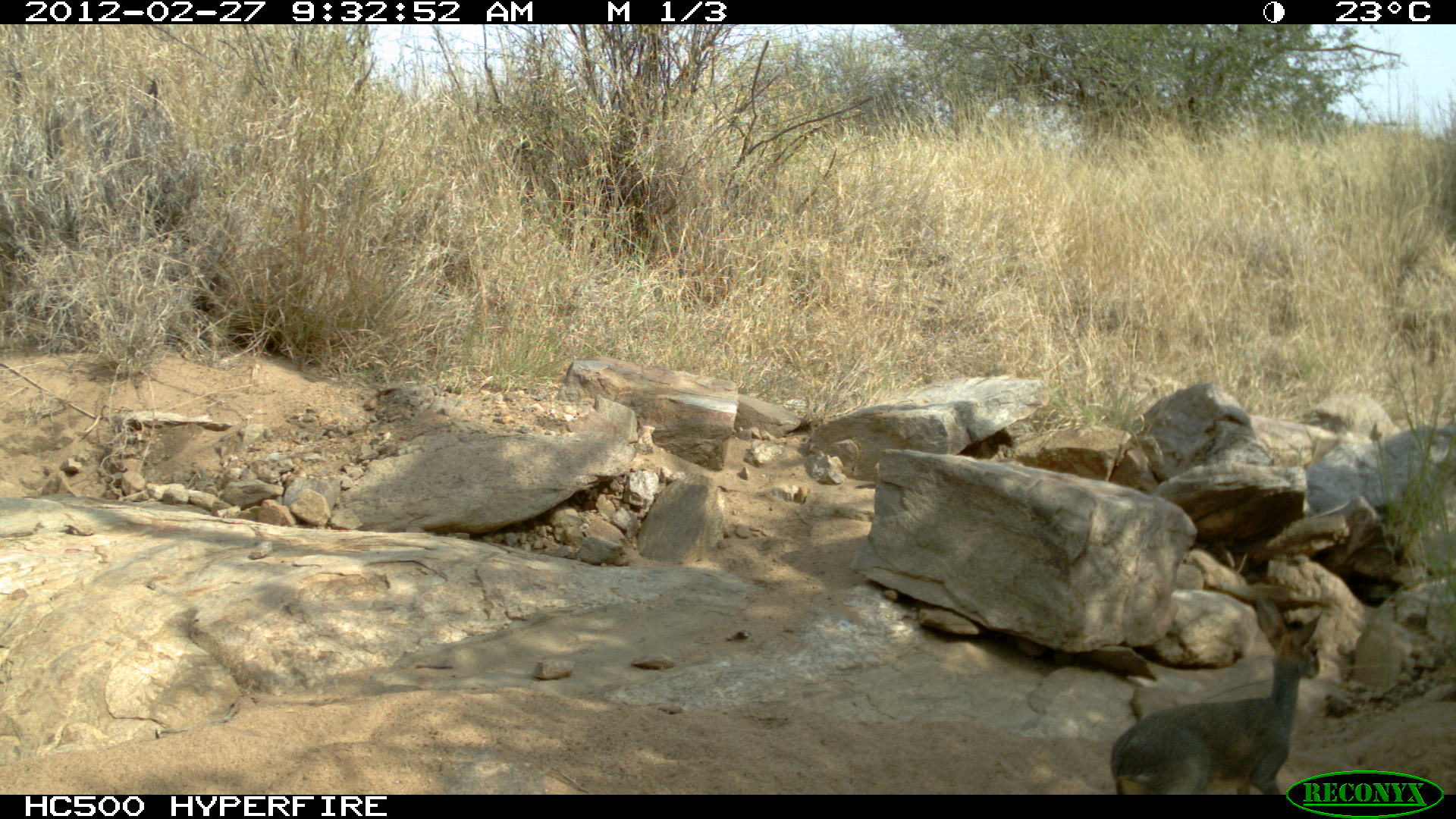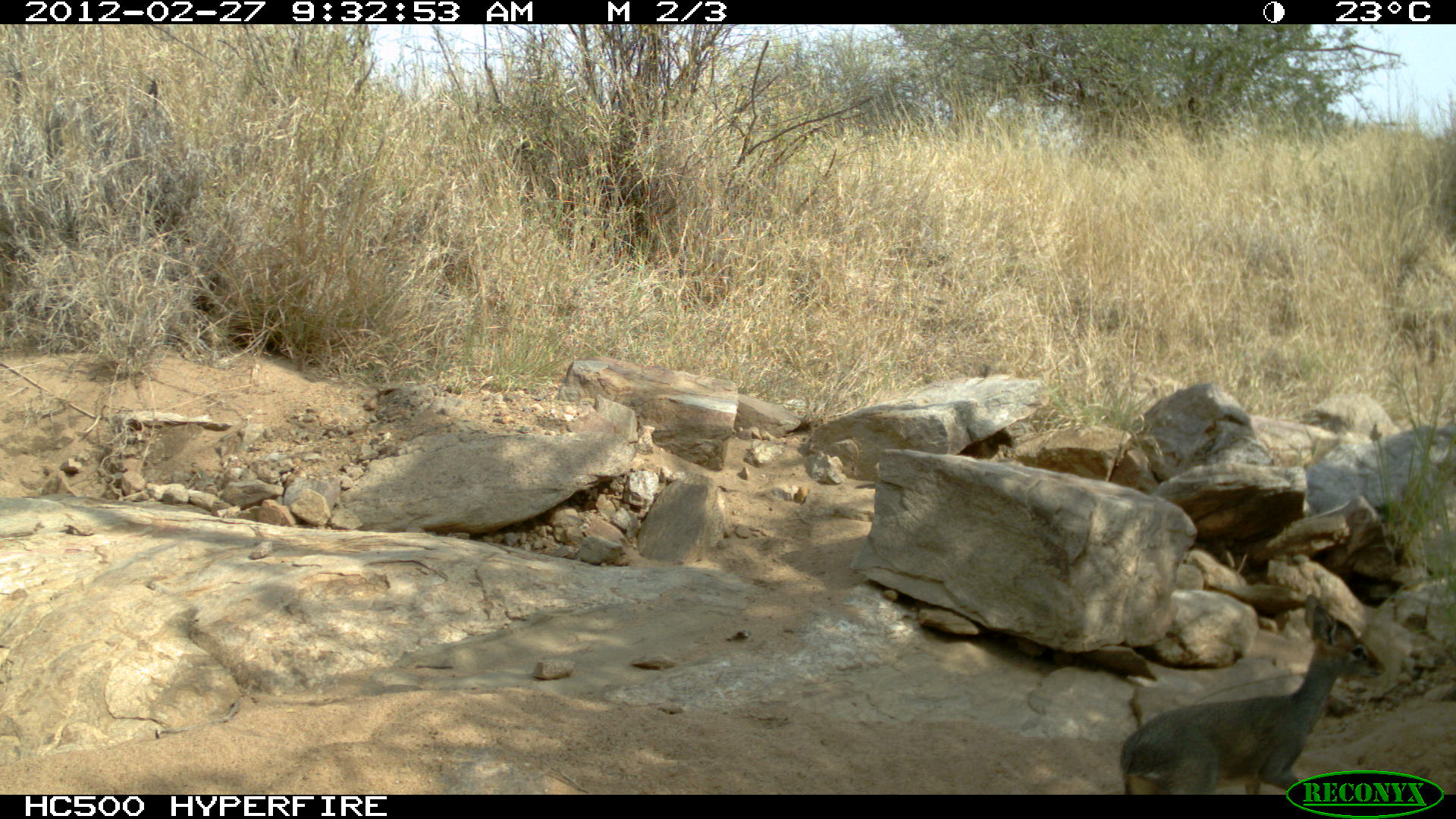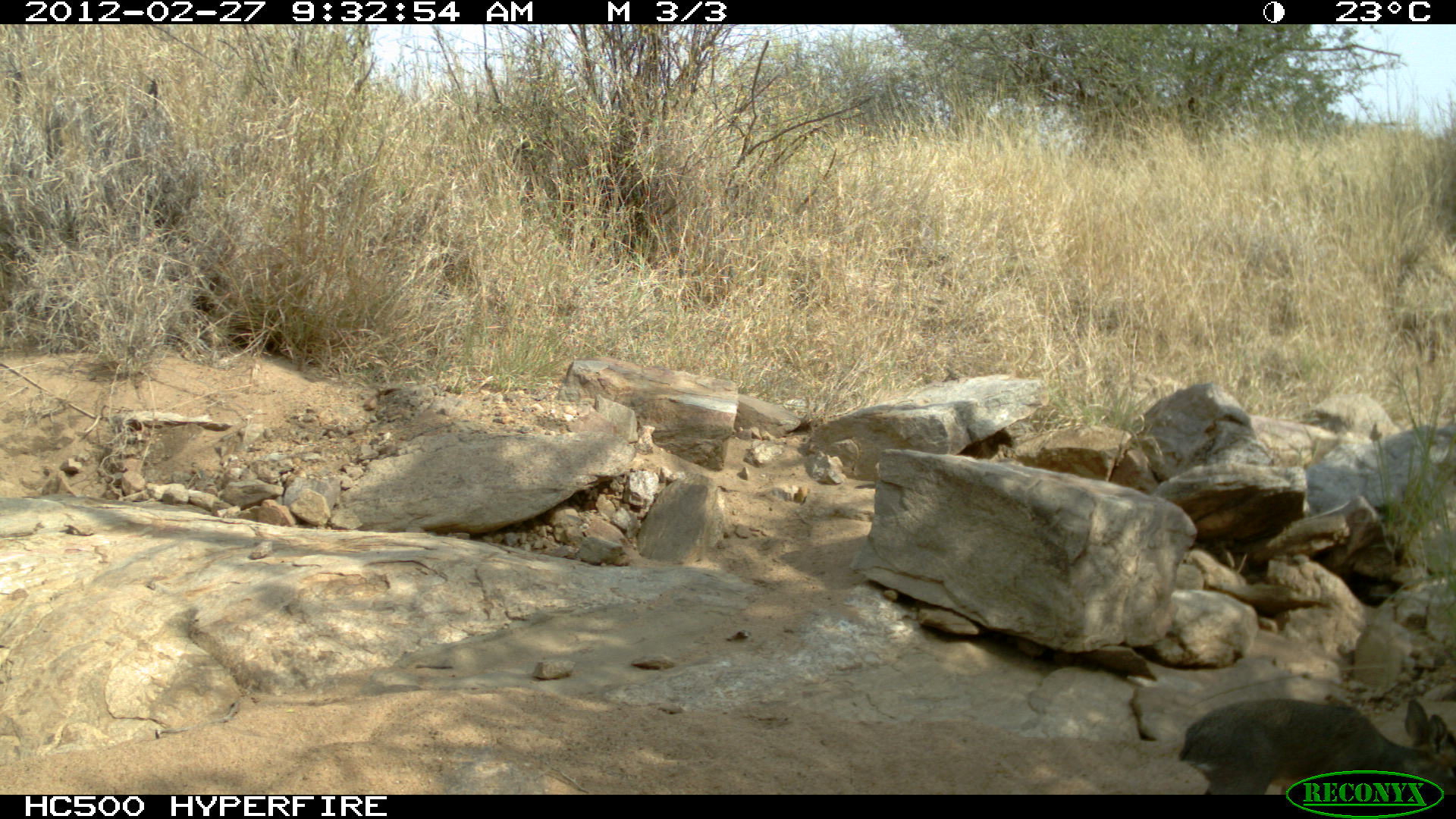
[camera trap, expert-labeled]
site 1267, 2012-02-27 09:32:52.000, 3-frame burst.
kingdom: Animalia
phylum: Chordata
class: Mammalia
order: Artiodactyla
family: Bovidae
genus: Madoqua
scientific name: Madoqua guentheri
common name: günther's dik-dik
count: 1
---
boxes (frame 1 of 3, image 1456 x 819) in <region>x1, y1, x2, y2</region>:
madoqua guentheri: <region>1111, 596, 1322, 795</region>